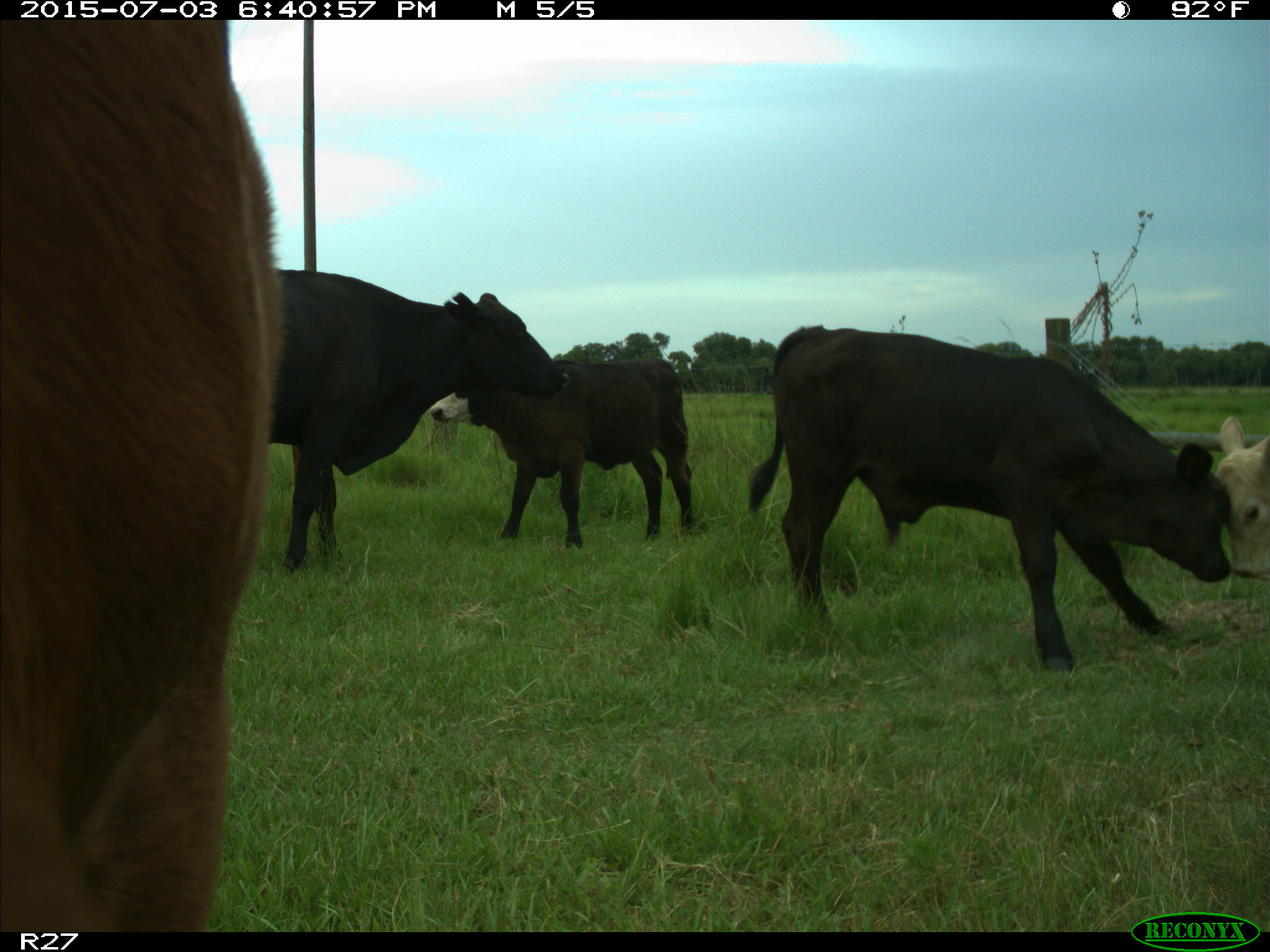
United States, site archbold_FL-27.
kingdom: Animalia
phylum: Chordata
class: Mammalia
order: Artiodactyla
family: Bovidae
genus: Bos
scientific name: Bos taurus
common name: domestic cow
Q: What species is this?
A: Bos taurus (domestic cow).